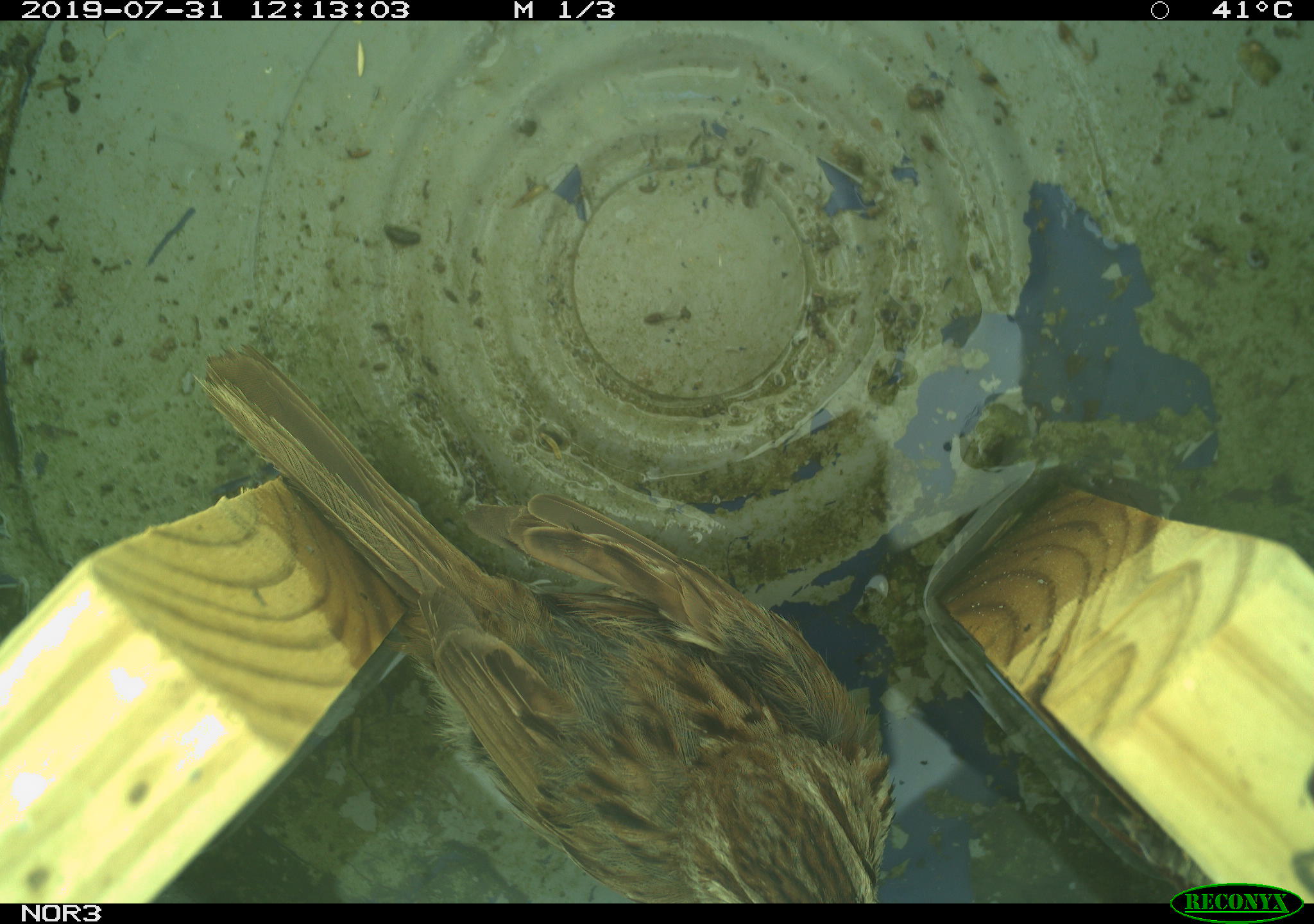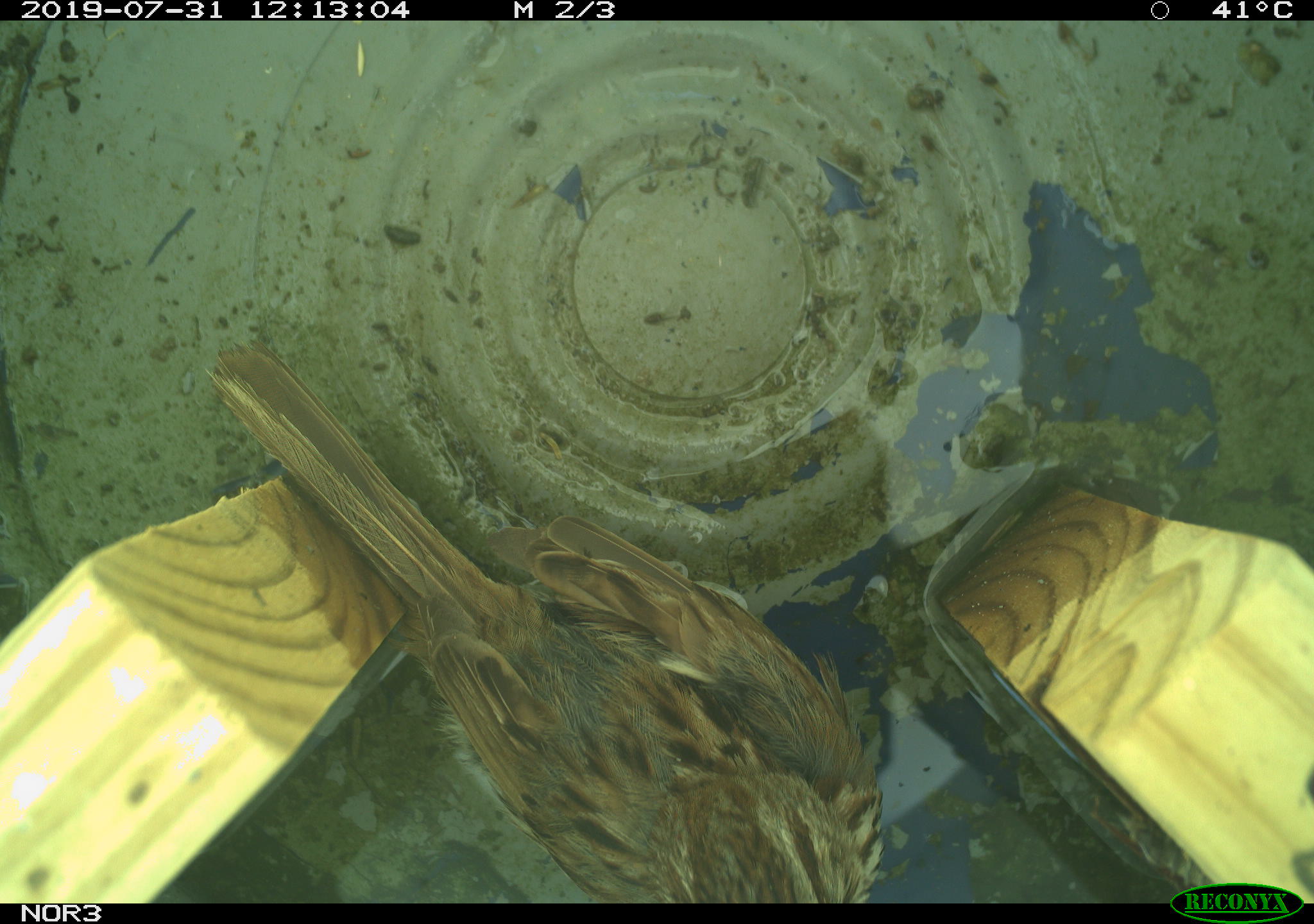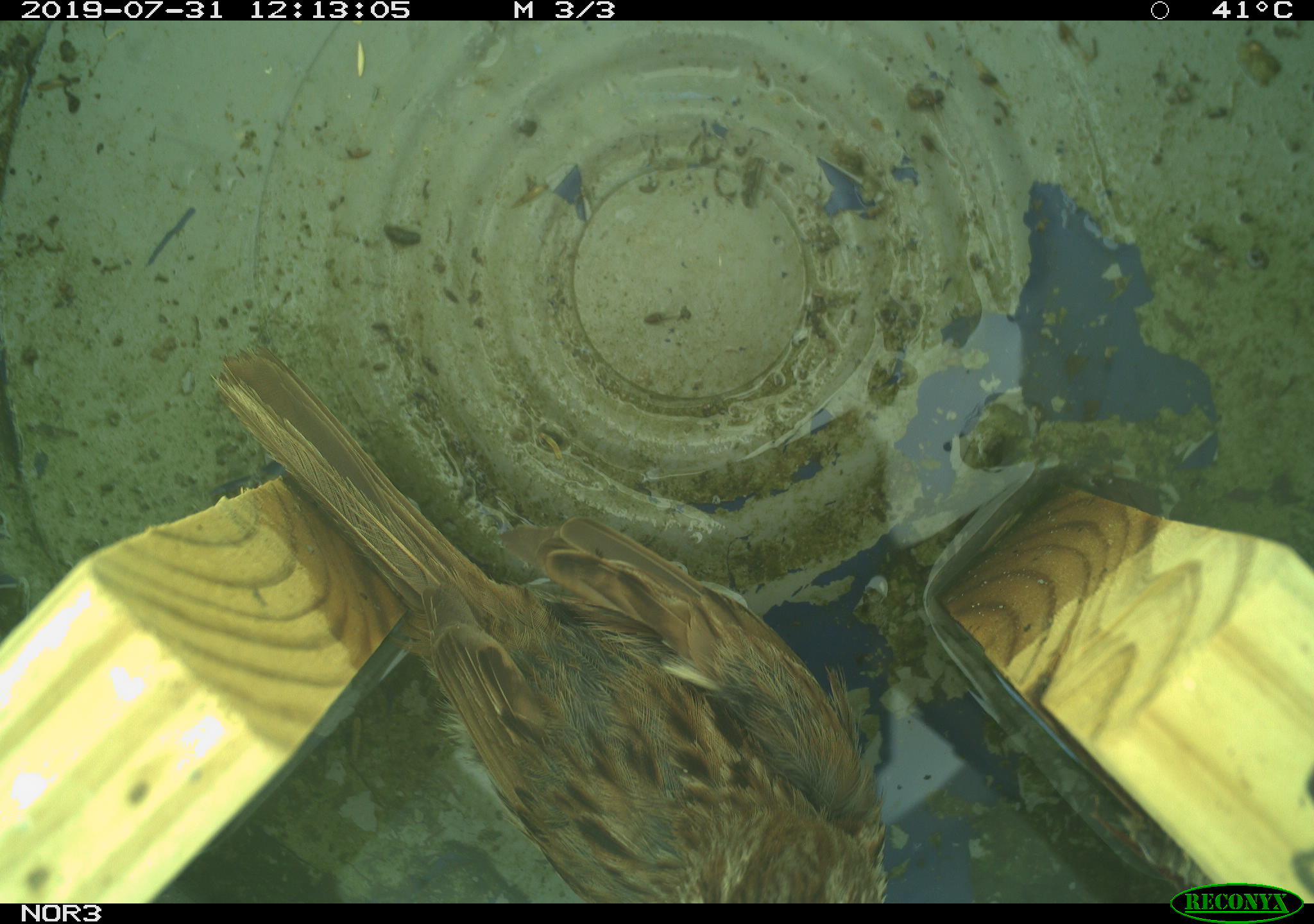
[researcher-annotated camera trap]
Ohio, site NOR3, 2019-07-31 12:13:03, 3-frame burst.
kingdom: Animalia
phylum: Chordata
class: Aves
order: Passeriformes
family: Passerellidae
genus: Melospiza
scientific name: Melospiza melodia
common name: song sparrow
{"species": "song sparrow (Melospiza melodia)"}